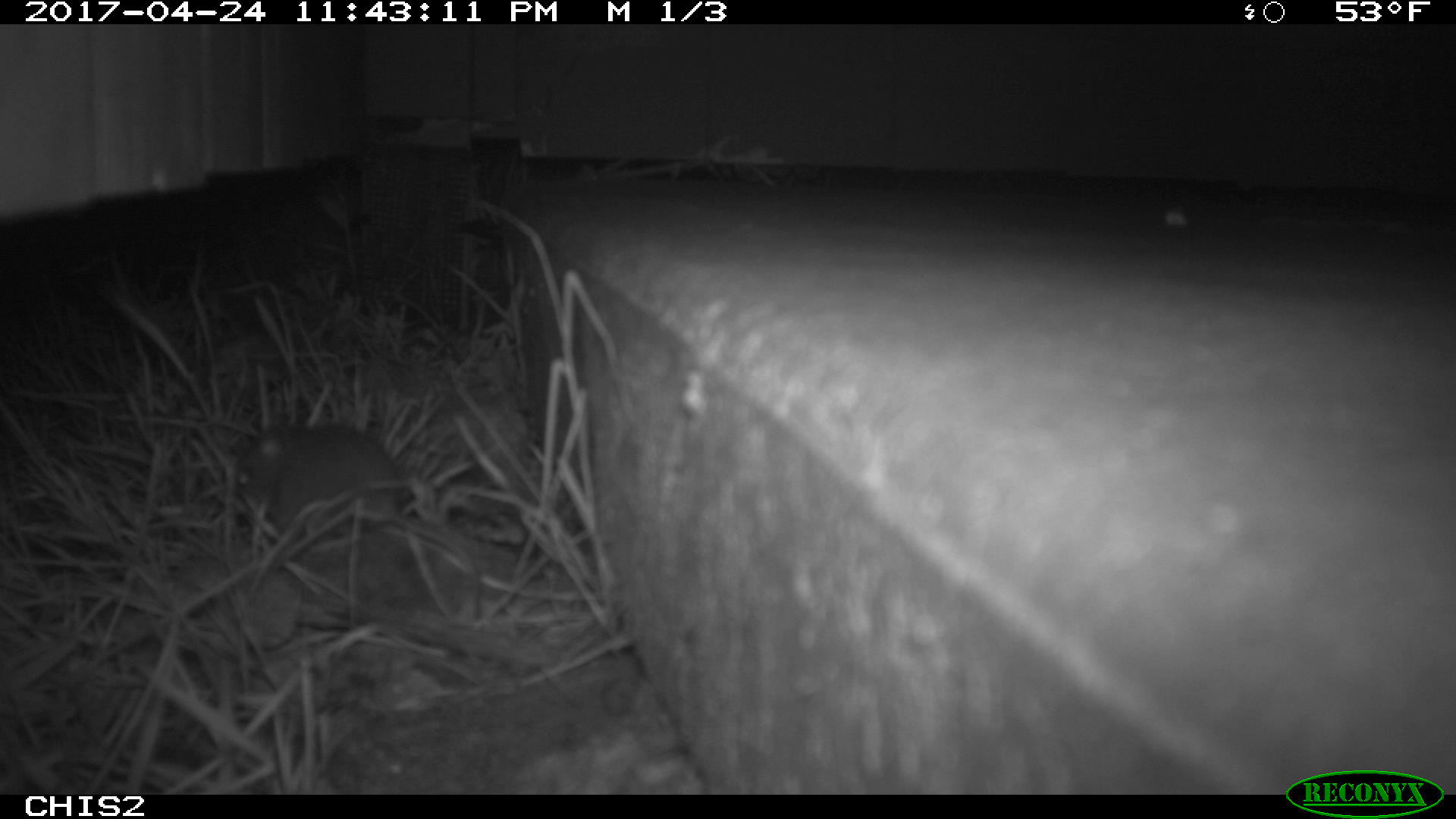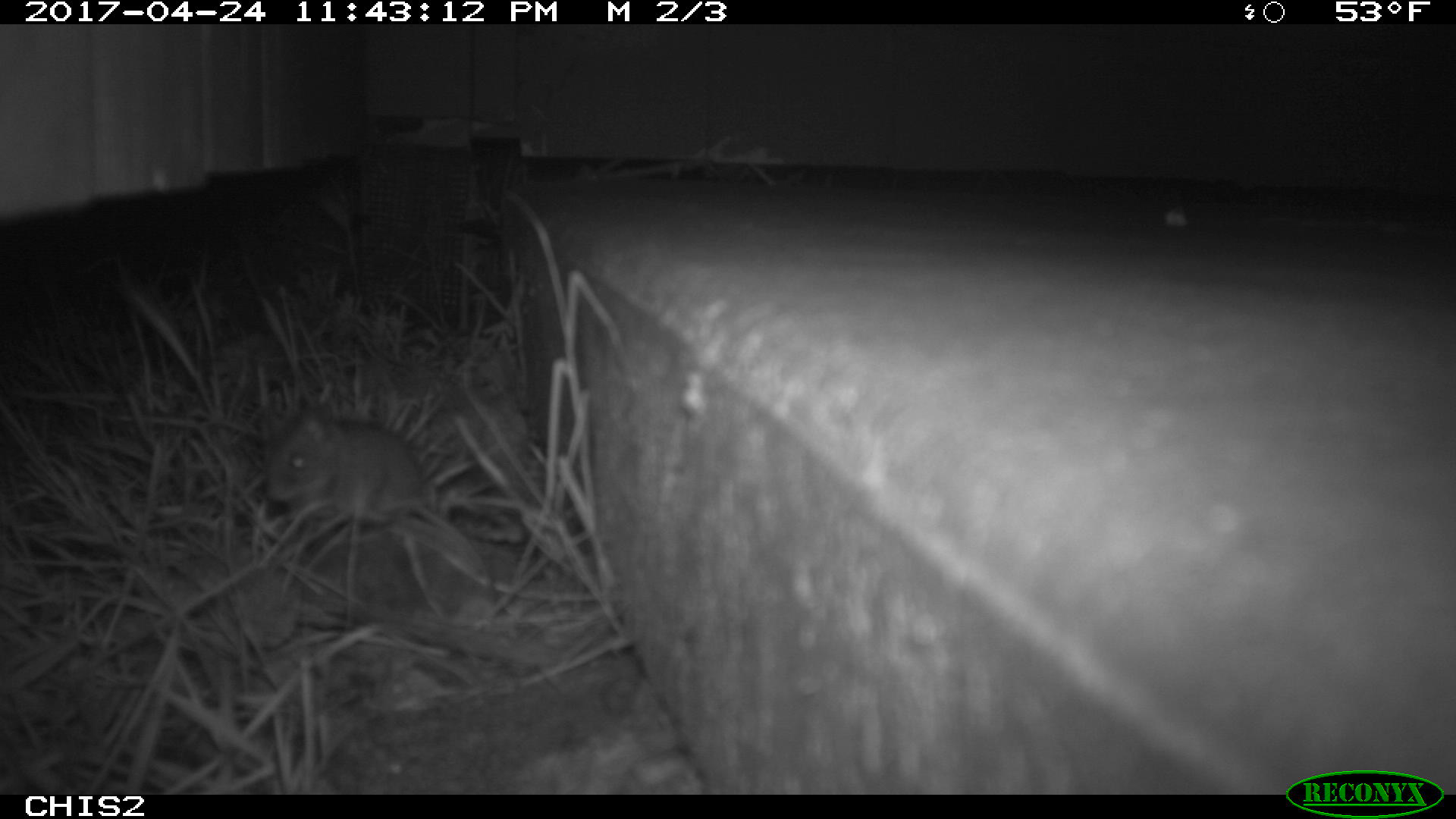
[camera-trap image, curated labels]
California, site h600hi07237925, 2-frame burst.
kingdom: Animalia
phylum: Chordata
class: Mammalia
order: Rodentia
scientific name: Rodentia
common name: rodent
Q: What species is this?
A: Rodent (Rodentia).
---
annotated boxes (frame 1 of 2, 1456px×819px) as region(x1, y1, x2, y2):
rodent: region(234, 413, 482, 618)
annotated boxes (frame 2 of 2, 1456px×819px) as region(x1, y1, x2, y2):
rodent: region(263, 404, 472, 557)